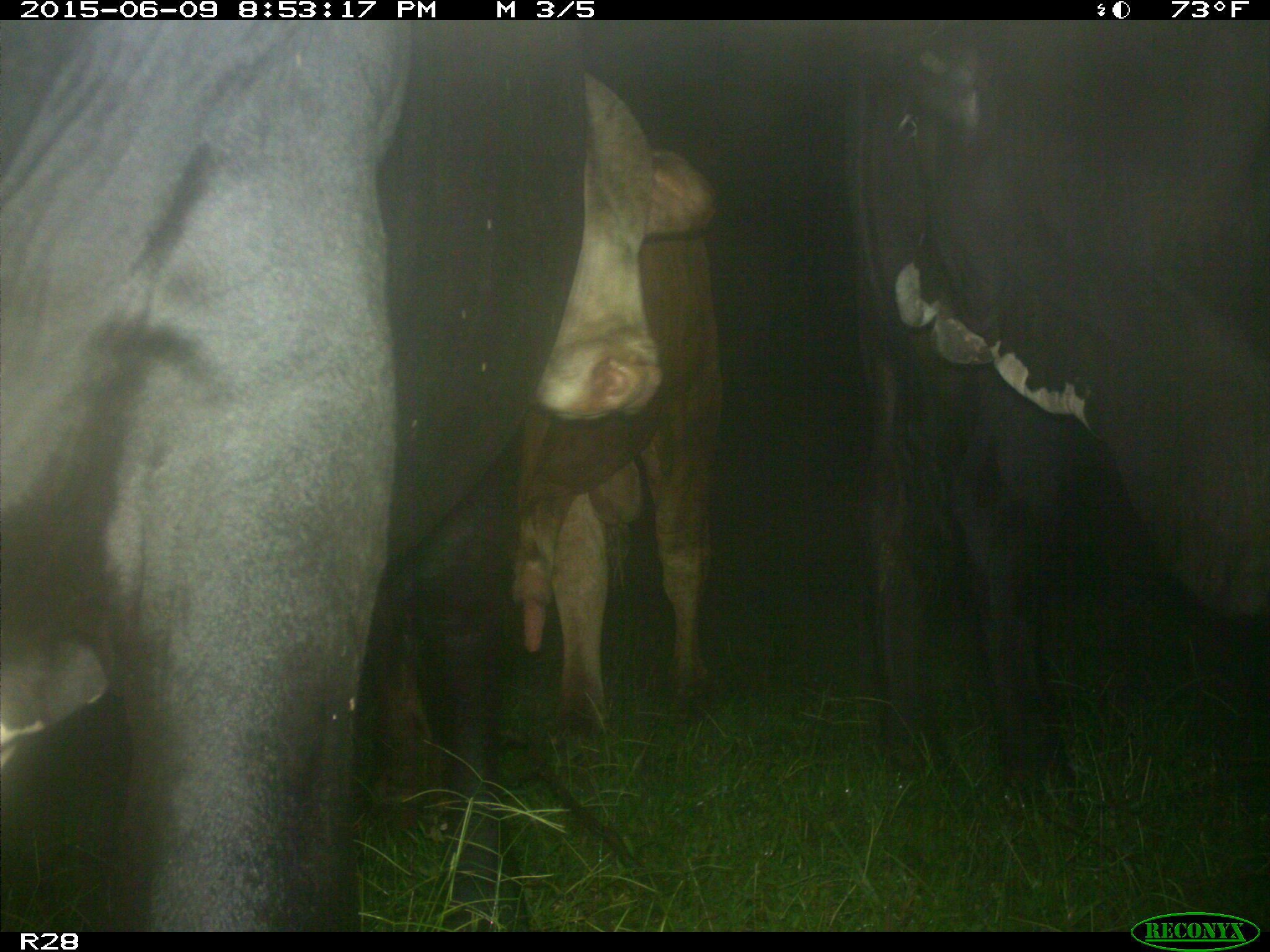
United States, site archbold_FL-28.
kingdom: Animalia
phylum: Chordata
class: Mammalia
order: Artiodactyla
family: Bovidae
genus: Bos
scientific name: Bos taurus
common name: domestic cow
Bos taurus (domestic cow).